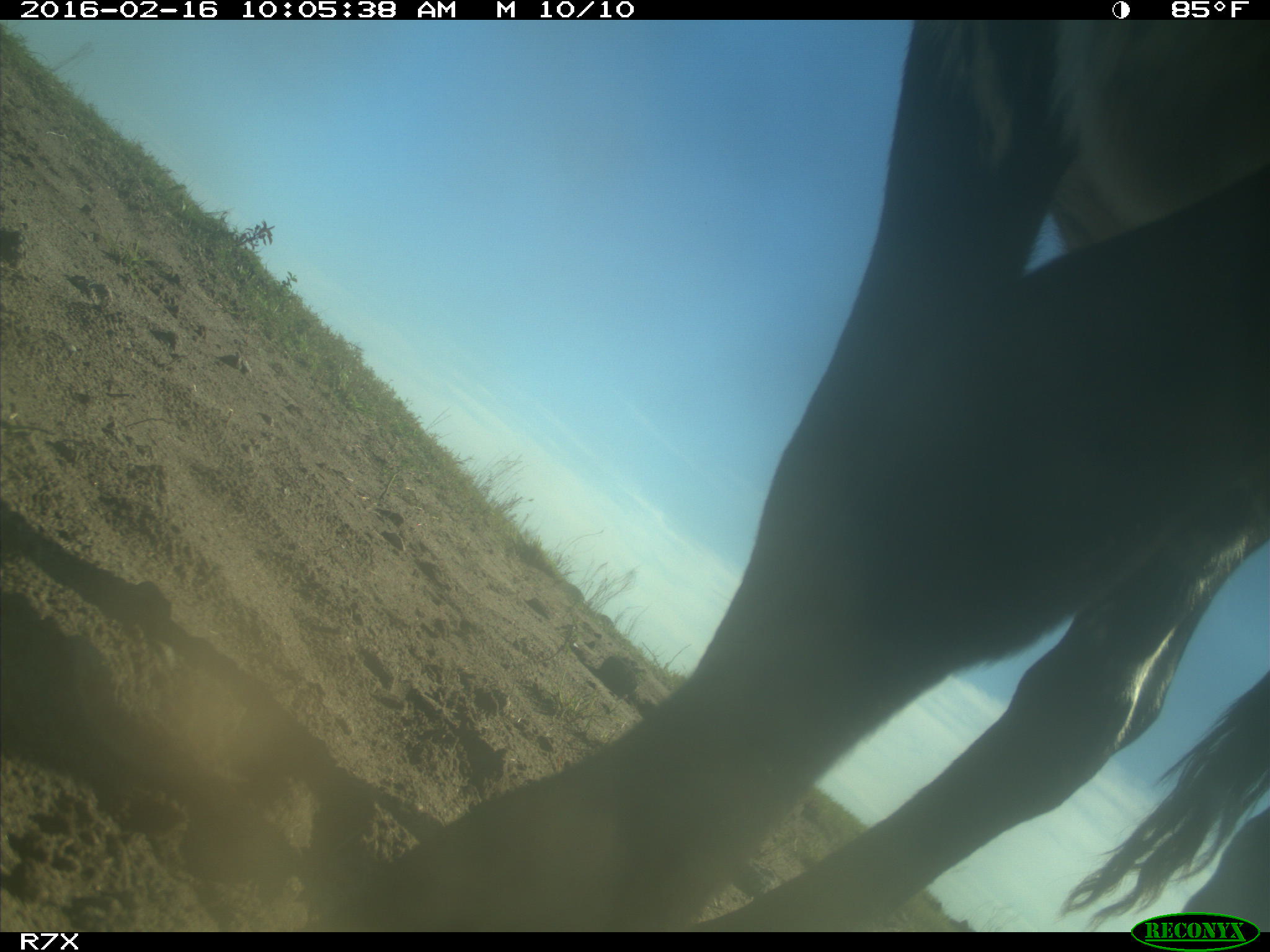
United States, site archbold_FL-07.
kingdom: Animalia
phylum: Chordata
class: Mammalia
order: Artiodactyla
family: Bovidae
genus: Bos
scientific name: Bos taurus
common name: domestic cow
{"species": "Bos taurus (domestic cow)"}